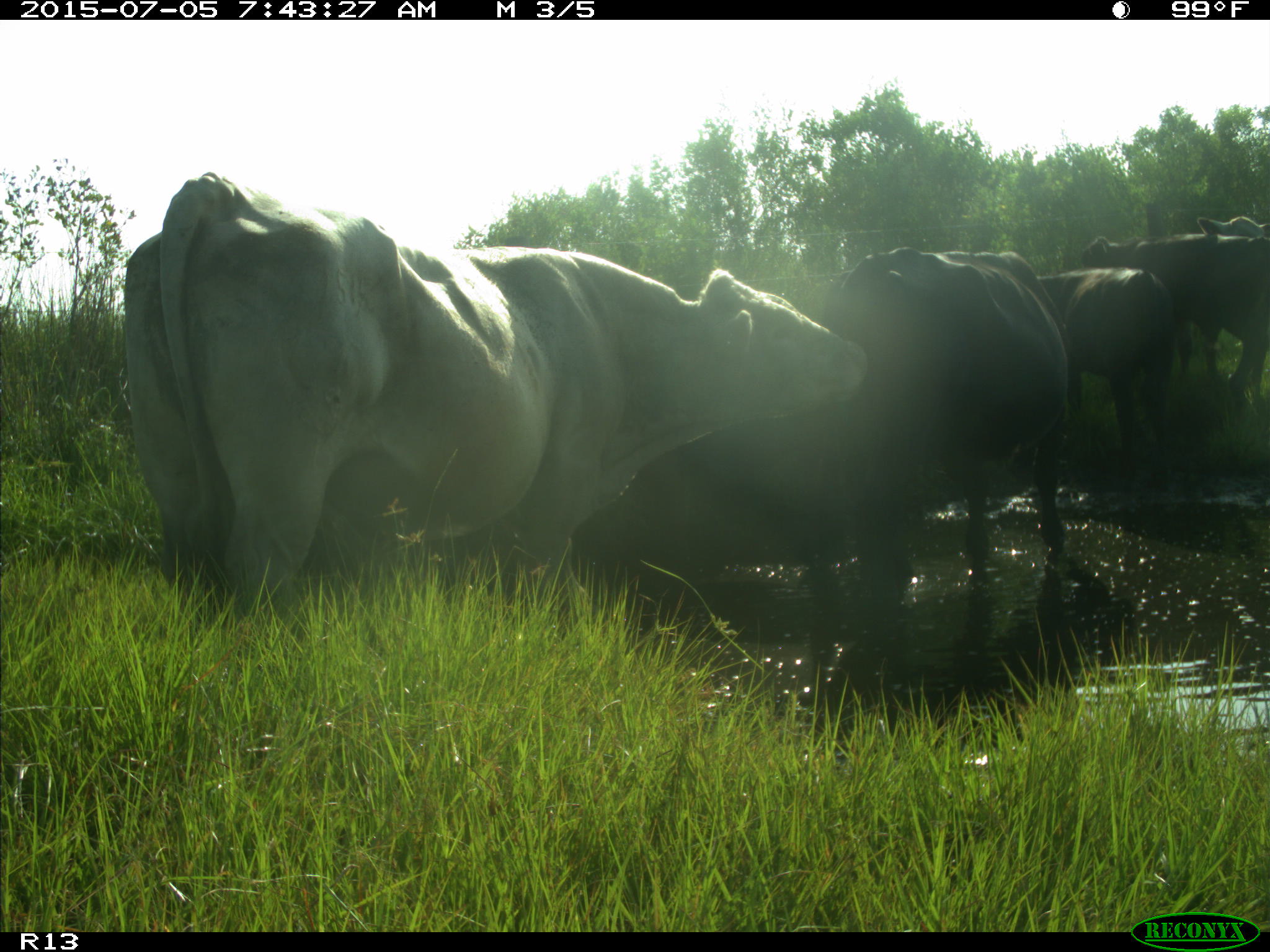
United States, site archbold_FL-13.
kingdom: Animalia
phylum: Chordata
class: Mammalia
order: Artiodactyla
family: Bovidae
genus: Bos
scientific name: Bos taurus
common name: domestic cow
Bos taurus (domestic cow).